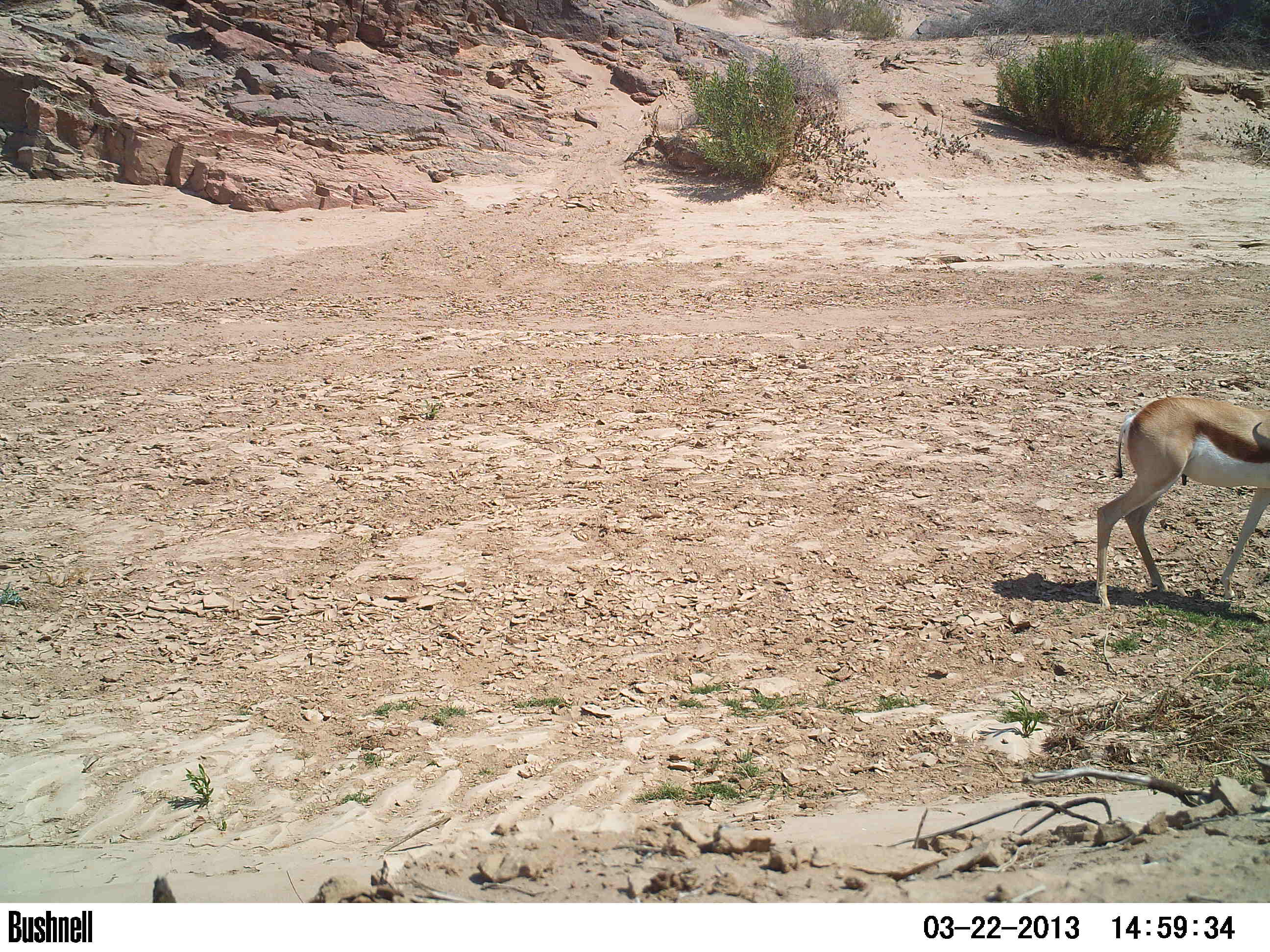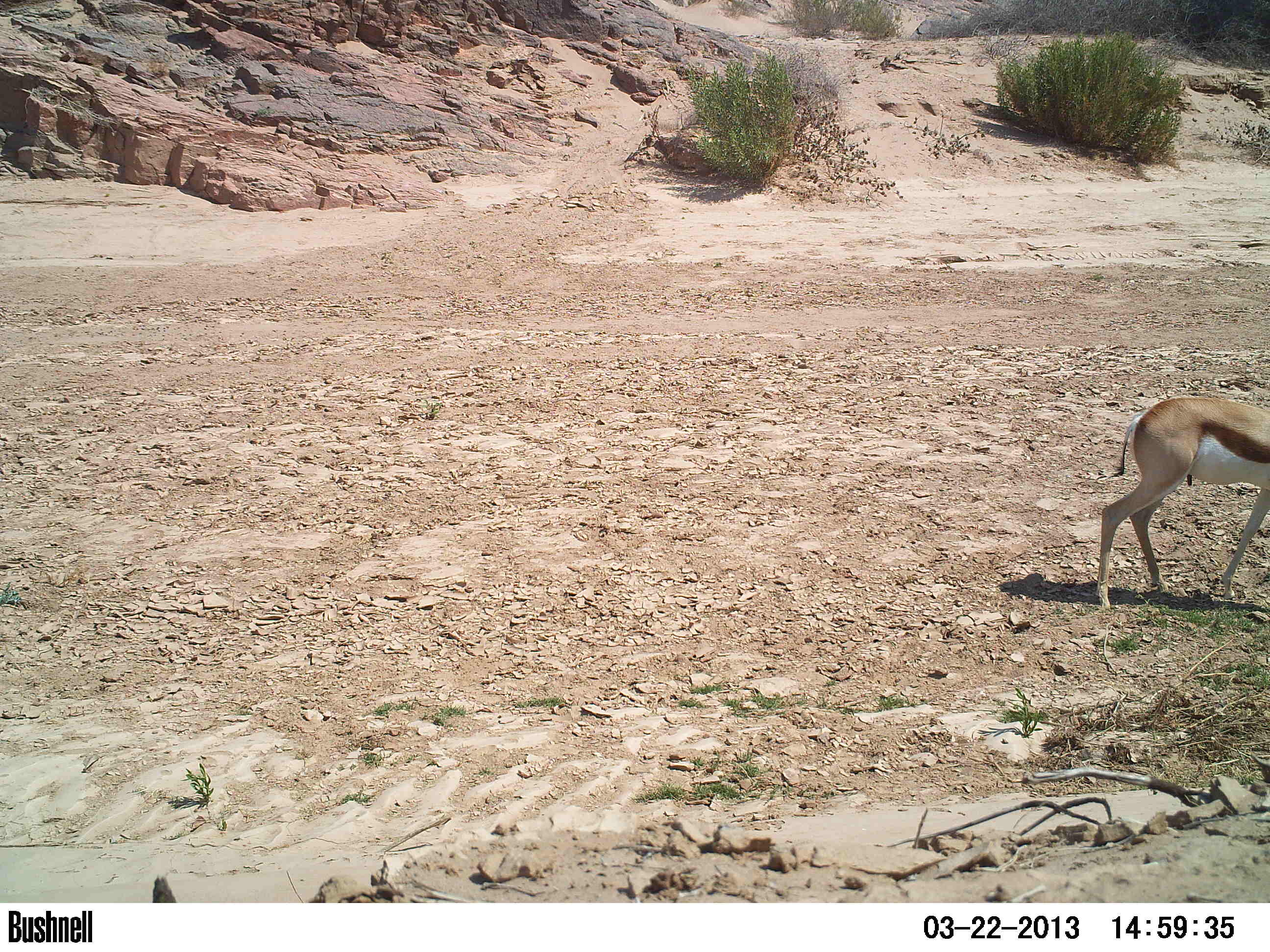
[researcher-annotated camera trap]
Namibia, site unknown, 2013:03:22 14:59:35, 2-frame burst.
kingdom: Animalia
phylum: Chordata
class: Mammalia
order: Artiodactyla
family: Bovidae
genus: Antidorcas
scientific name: Antidorcas marsupialis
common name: springbok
Antidorcas marsupialis (springbok).